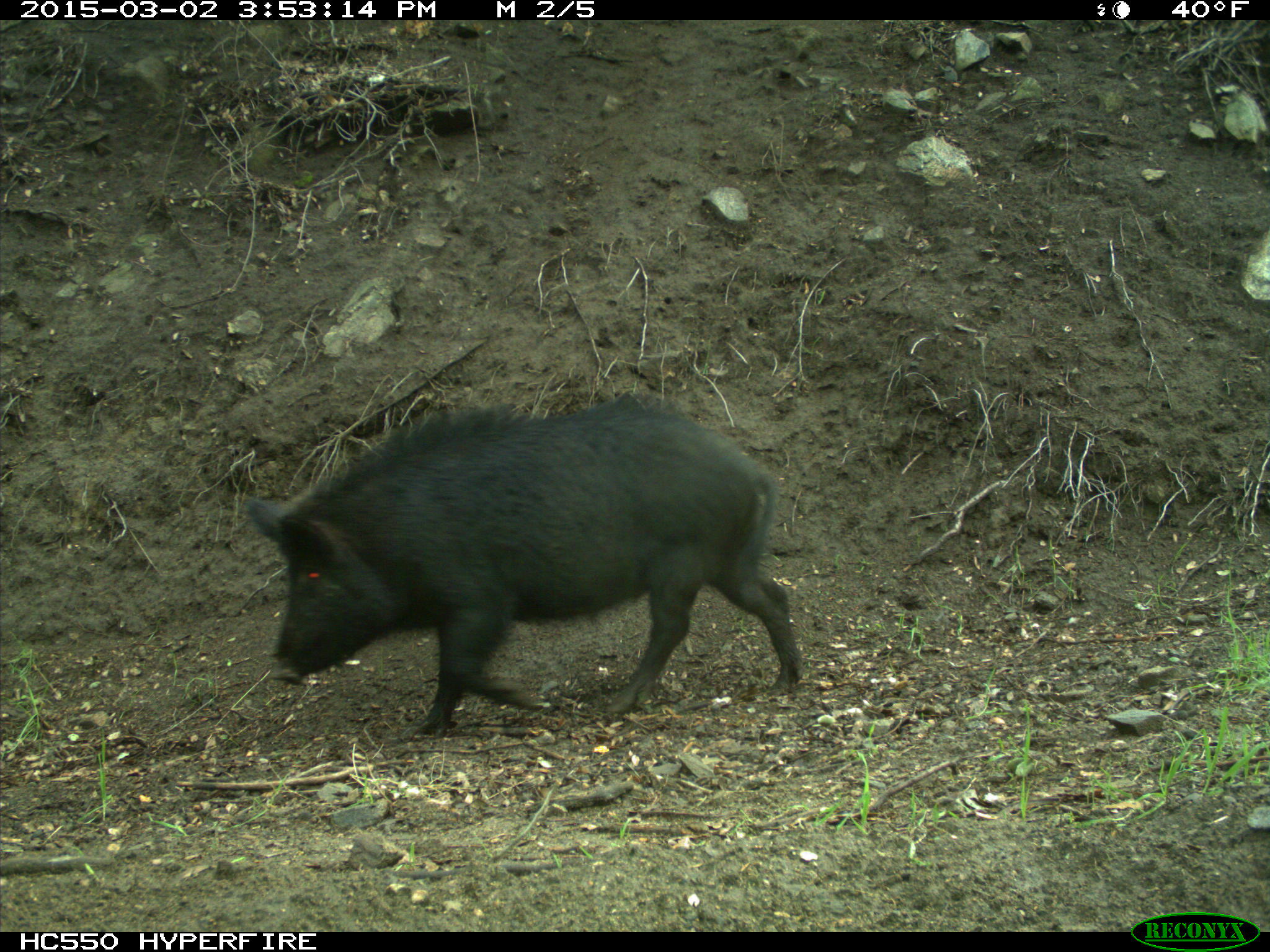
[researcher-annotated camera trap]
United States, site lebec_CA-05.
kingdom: Animalia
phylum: Chordata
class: Mammalia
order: Artiodactyla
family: Suidae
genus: Sus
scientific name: Sus scrofa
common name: wild boar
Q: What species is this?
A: Sus scrofa (wild boar).